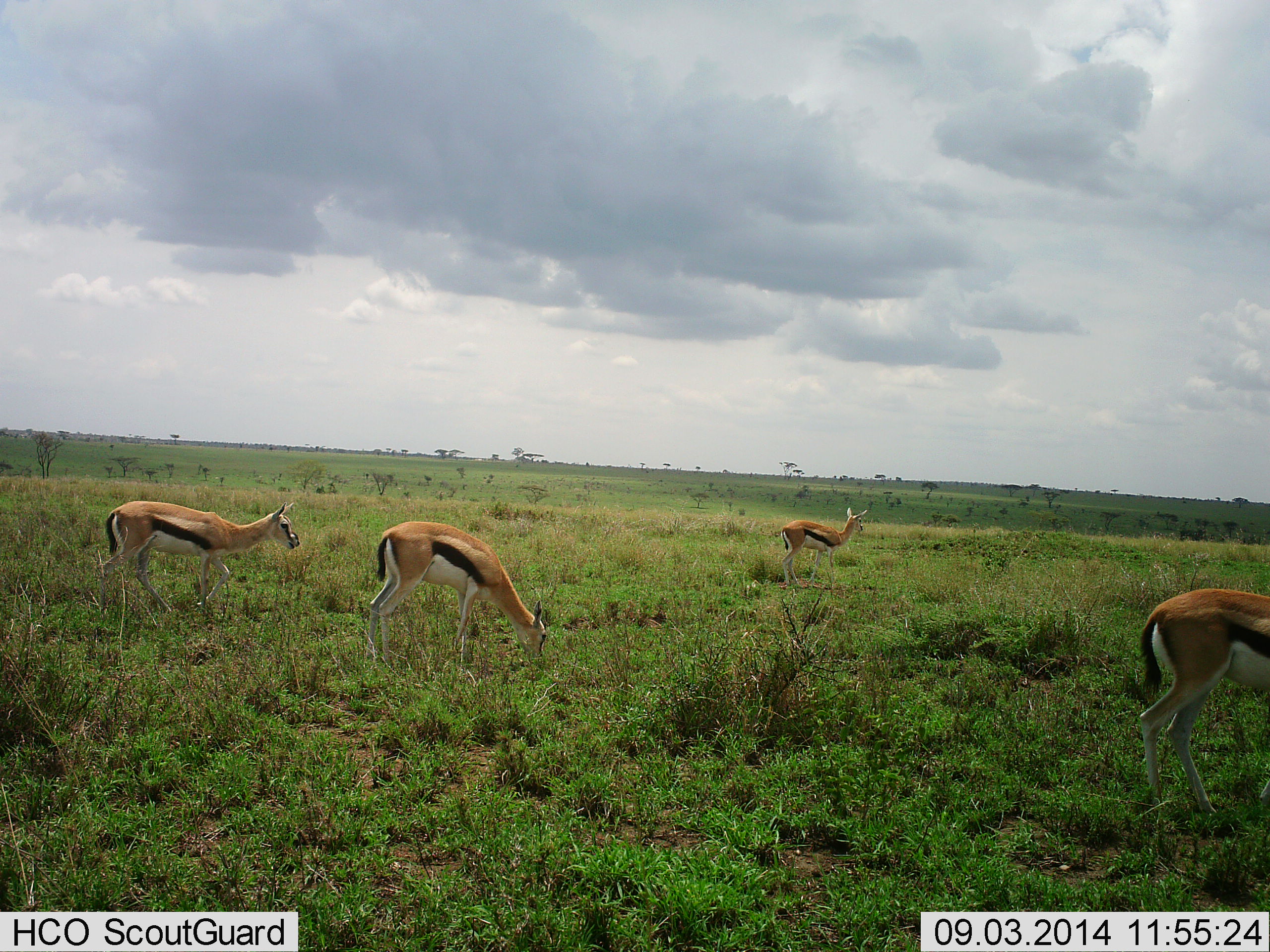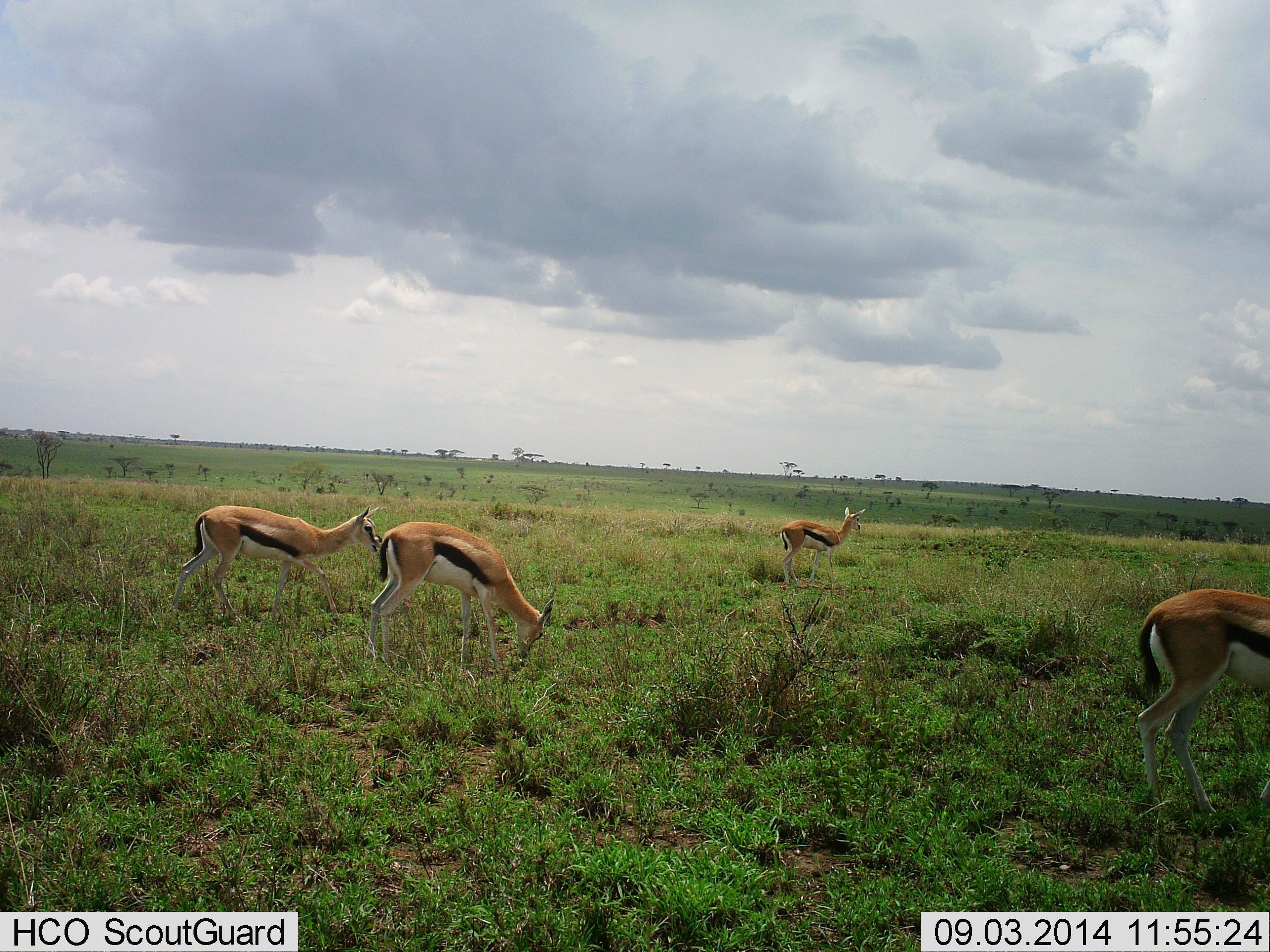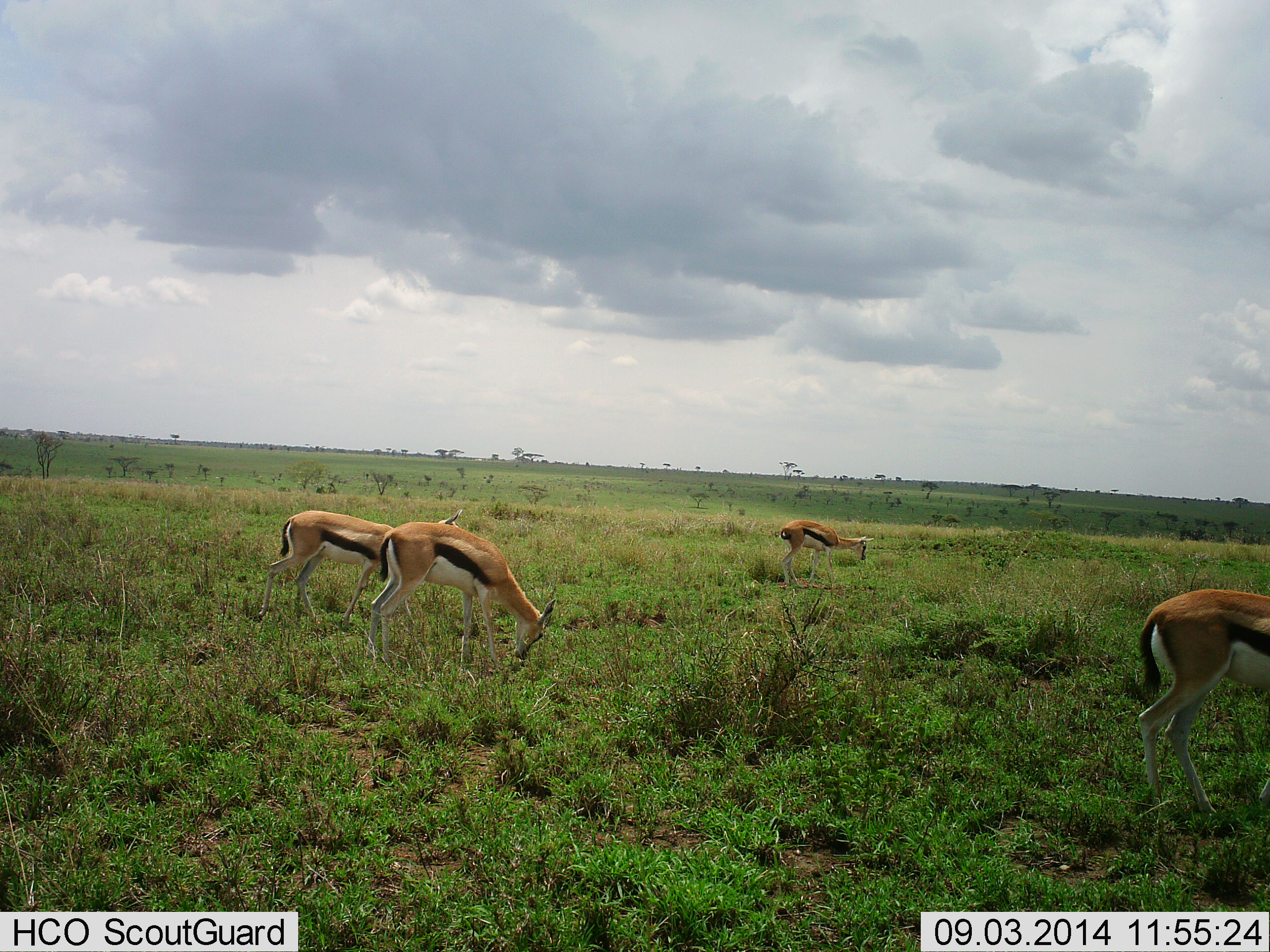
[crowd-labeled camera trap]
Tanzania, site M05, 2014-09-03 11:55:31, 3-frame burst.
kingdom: Animalia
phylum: Chordata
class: Mammalia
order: Artiodactyla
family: Bovidae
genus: Eudorcas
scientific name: Eudorcas thomsonii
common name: thomson's gazelle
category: gazellethomsons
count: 4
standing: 40%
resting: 0%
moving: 60%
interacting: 0%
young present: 0%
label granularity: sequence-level